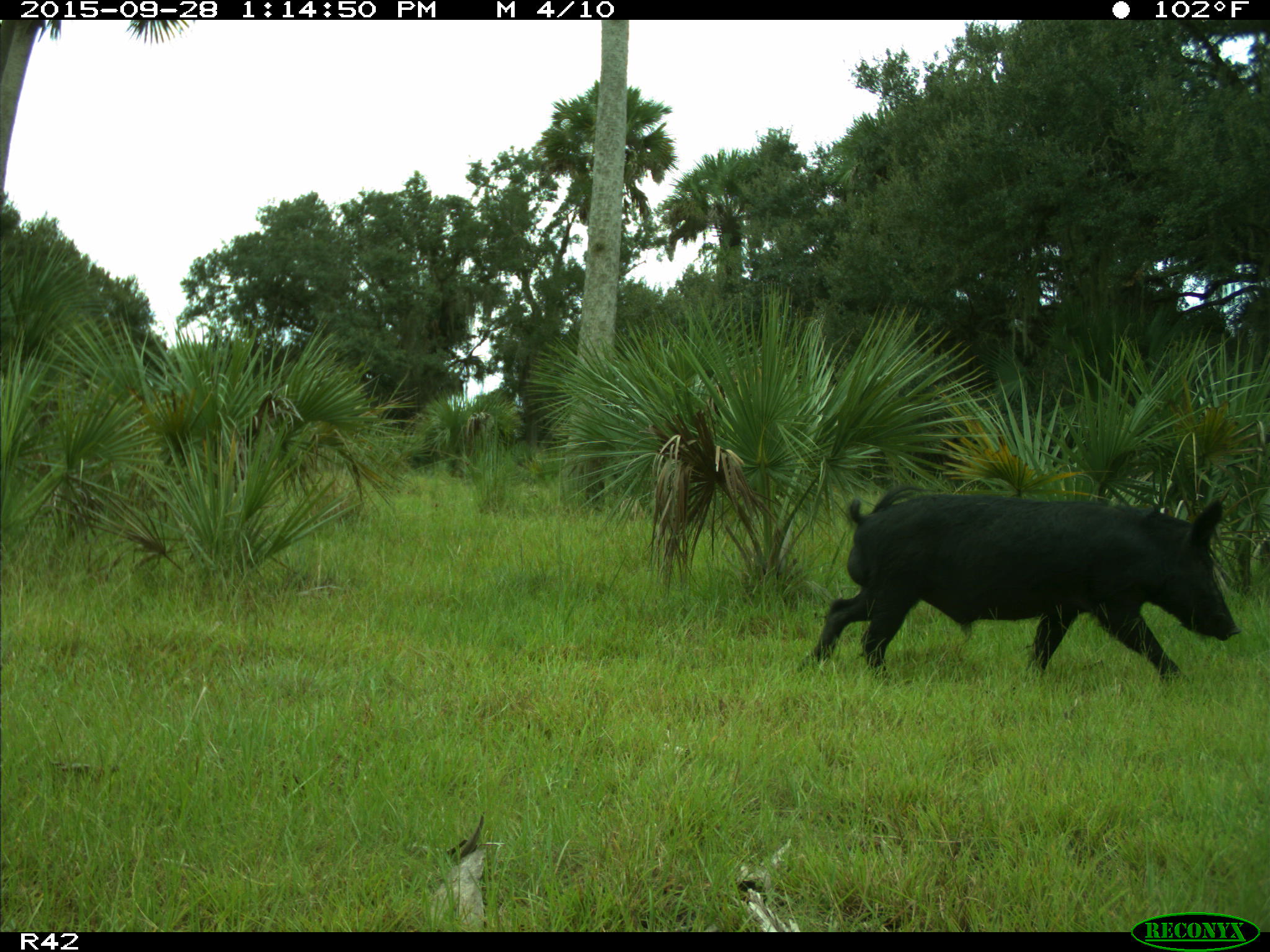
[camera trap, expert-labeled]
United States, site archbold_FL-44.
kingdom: Animalia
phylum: Chordata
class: Mammalia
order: Artiodactyla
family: Suidae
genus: Sus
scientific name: Sus scrofa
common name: wild boar